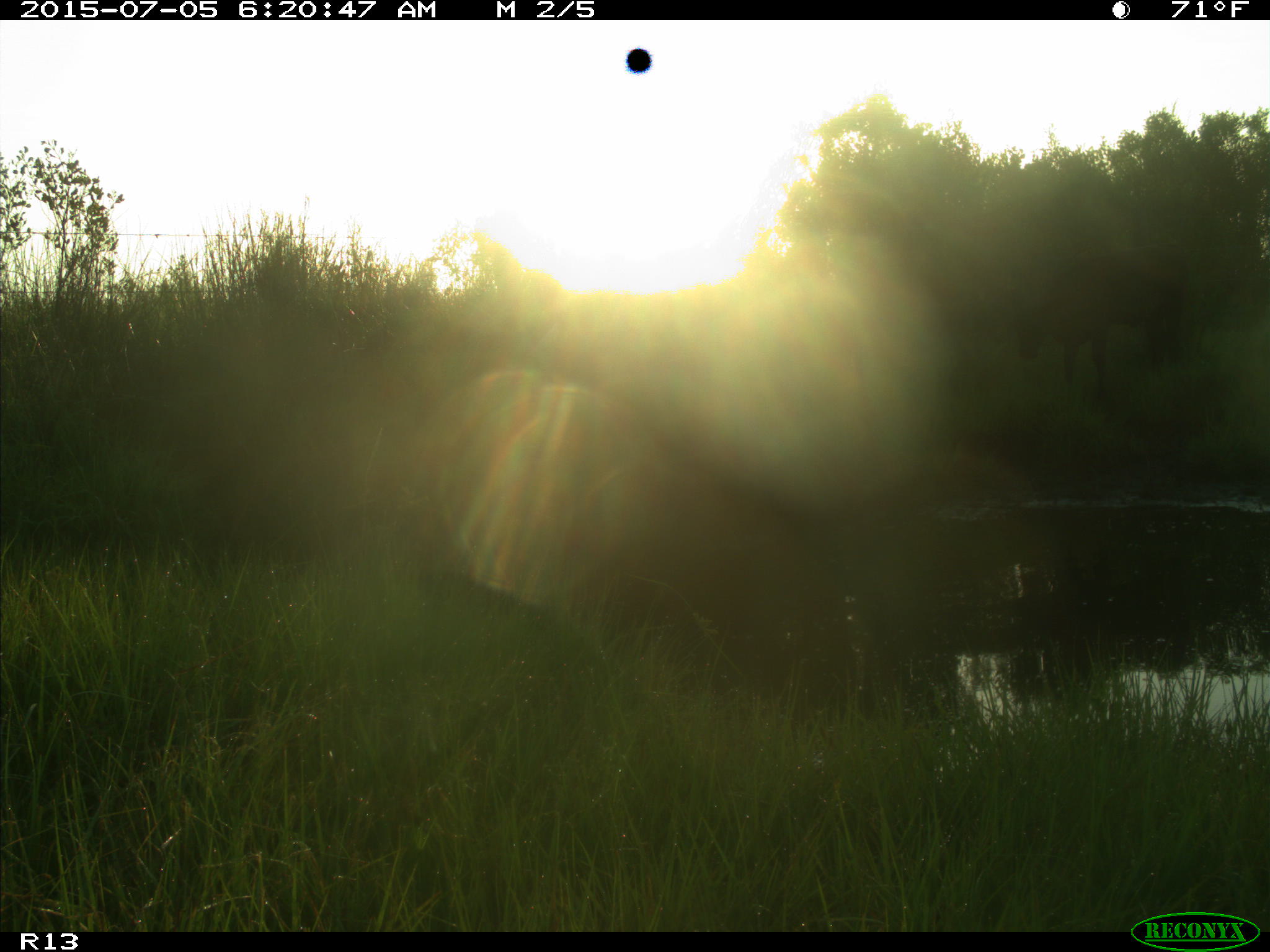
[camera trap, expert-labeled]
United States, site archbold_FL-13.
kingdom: Animalia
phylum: Chordata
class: Mammalia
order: Artiodactyla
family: Bovidae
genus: Bos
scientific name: Bos taurus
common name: domestic cow